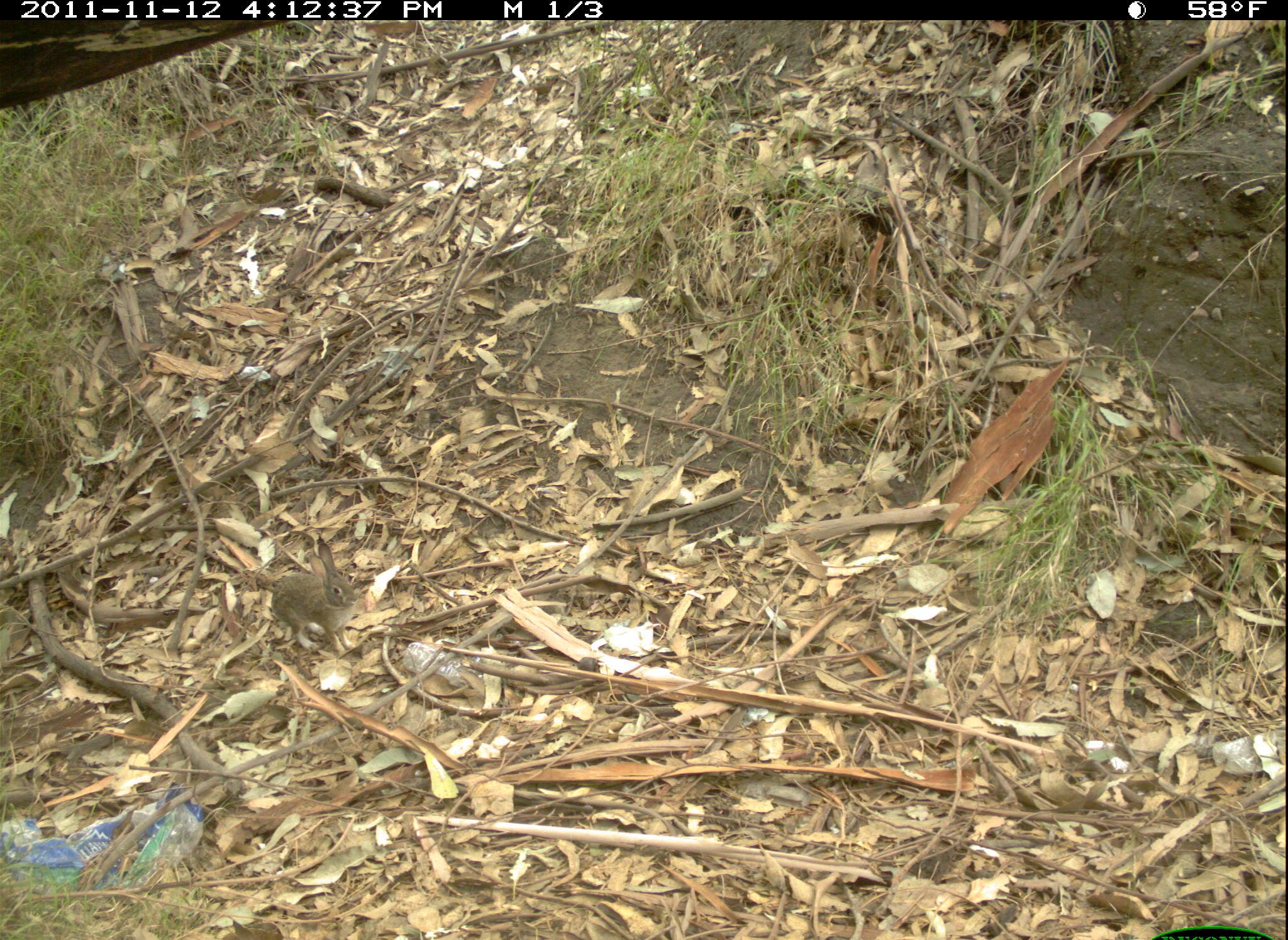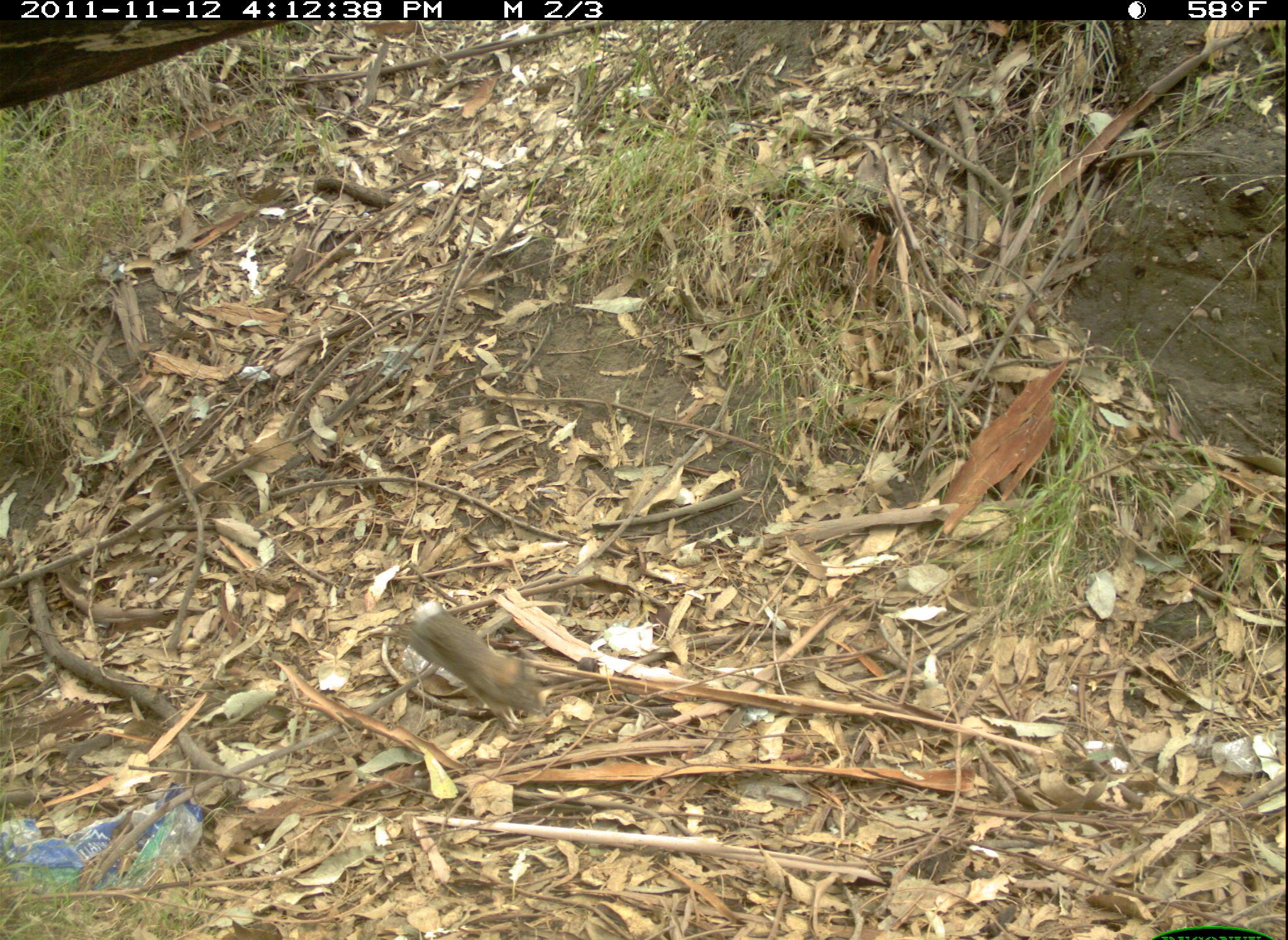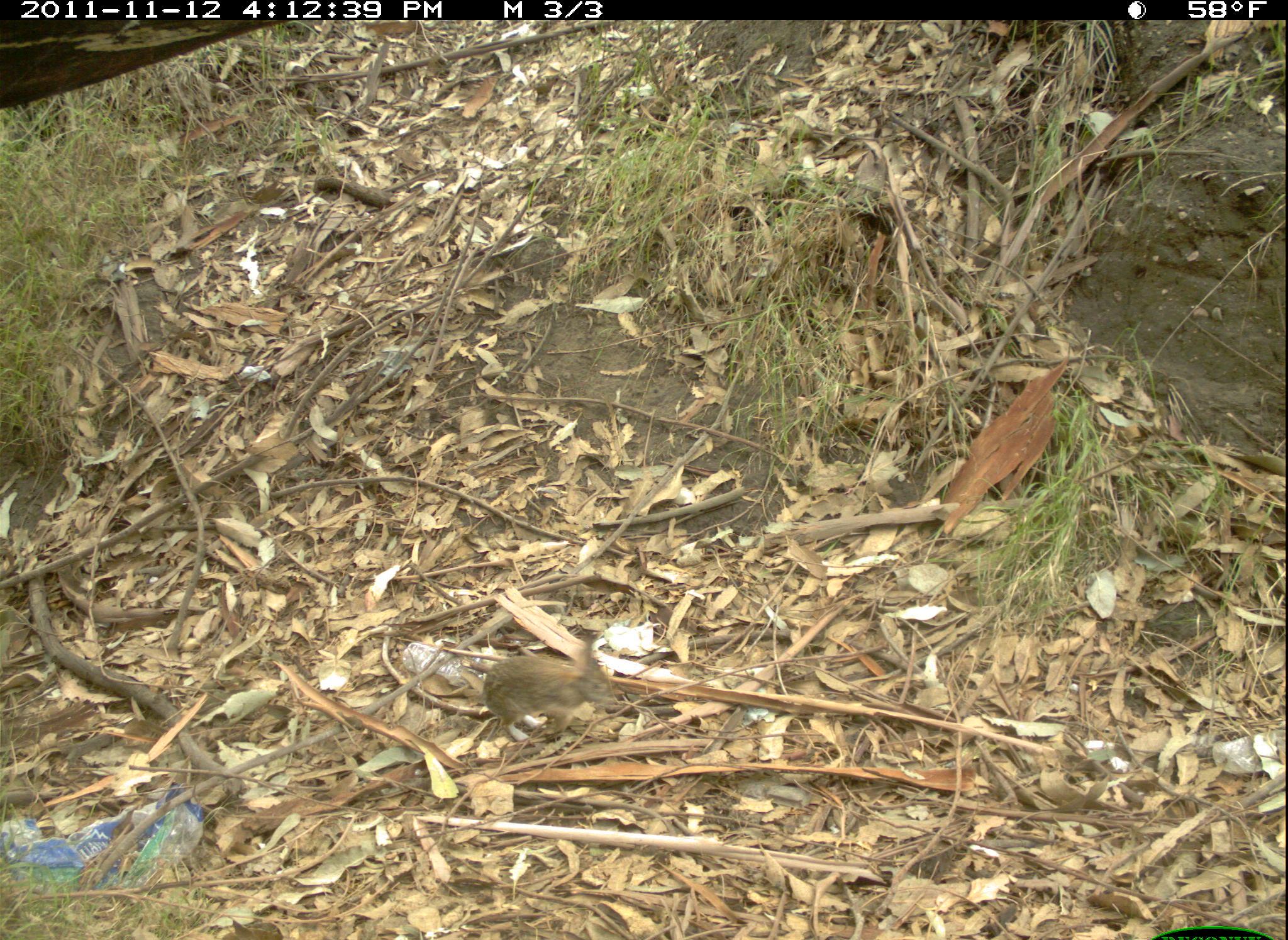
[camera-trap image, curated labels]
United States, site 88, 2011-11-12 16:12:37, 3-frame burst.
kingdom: Animalia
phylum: Chordata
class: Mammalia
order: Lagomorpha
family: Leporidae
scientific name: Leporidae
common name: rabbits and hares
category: rabbit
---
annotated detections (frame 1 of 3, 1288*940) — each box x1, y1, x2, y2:
rabbit: 254, 535, 375, 656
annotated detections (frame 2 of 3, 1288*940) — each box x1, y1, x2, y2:
rabbit: 382, 596, 552, 730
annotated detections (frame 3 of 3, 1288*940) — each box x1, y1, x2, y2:
rabbit: 469, 619, 633, 746